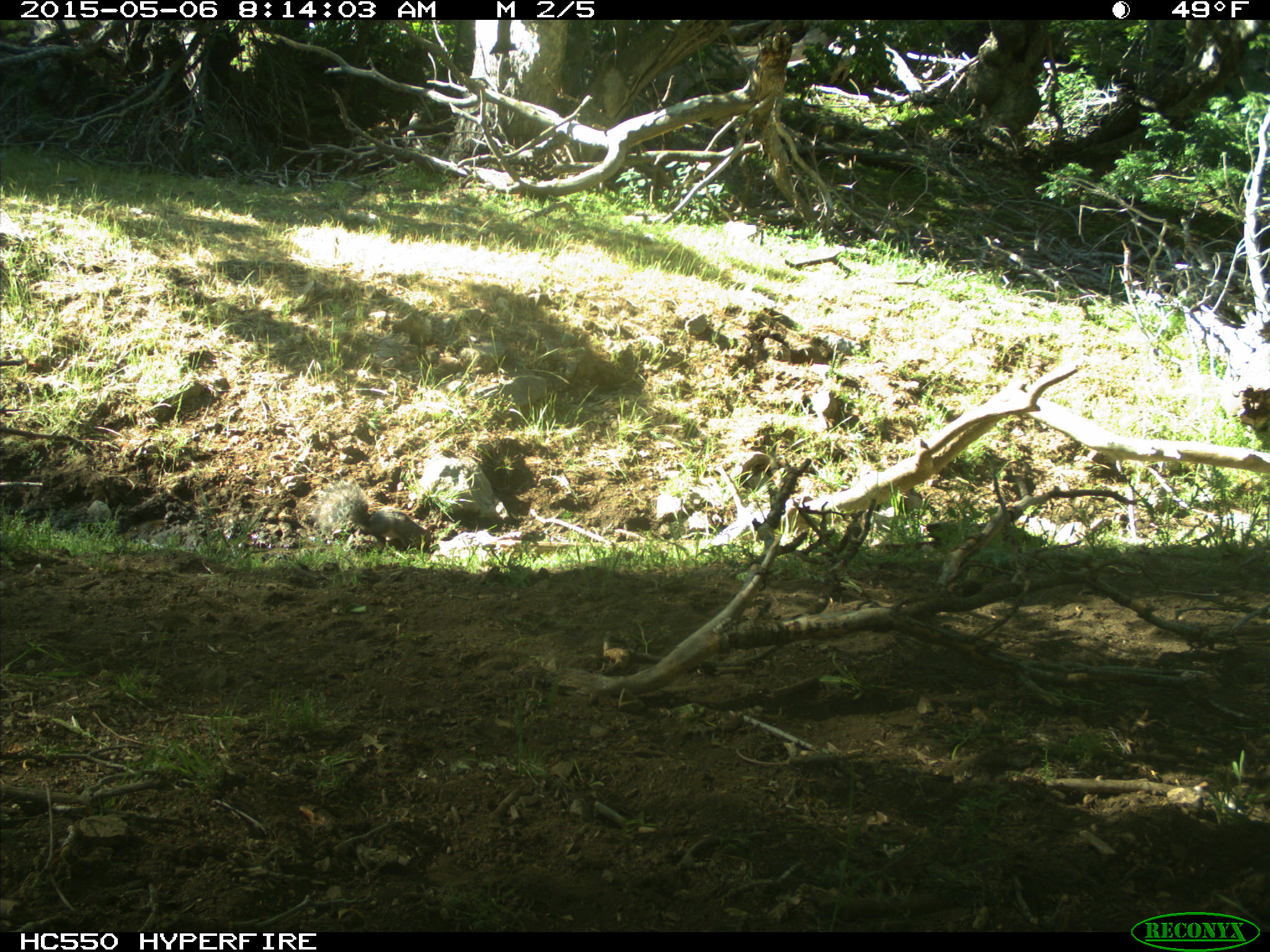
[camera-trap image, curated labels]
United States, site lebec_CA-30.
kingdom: Animalia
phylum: Chordata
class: Mammalia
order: Rodentia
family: Sciuridae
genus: Sciurus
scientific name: Sciurus carolinensis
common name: eastern gray squirrel